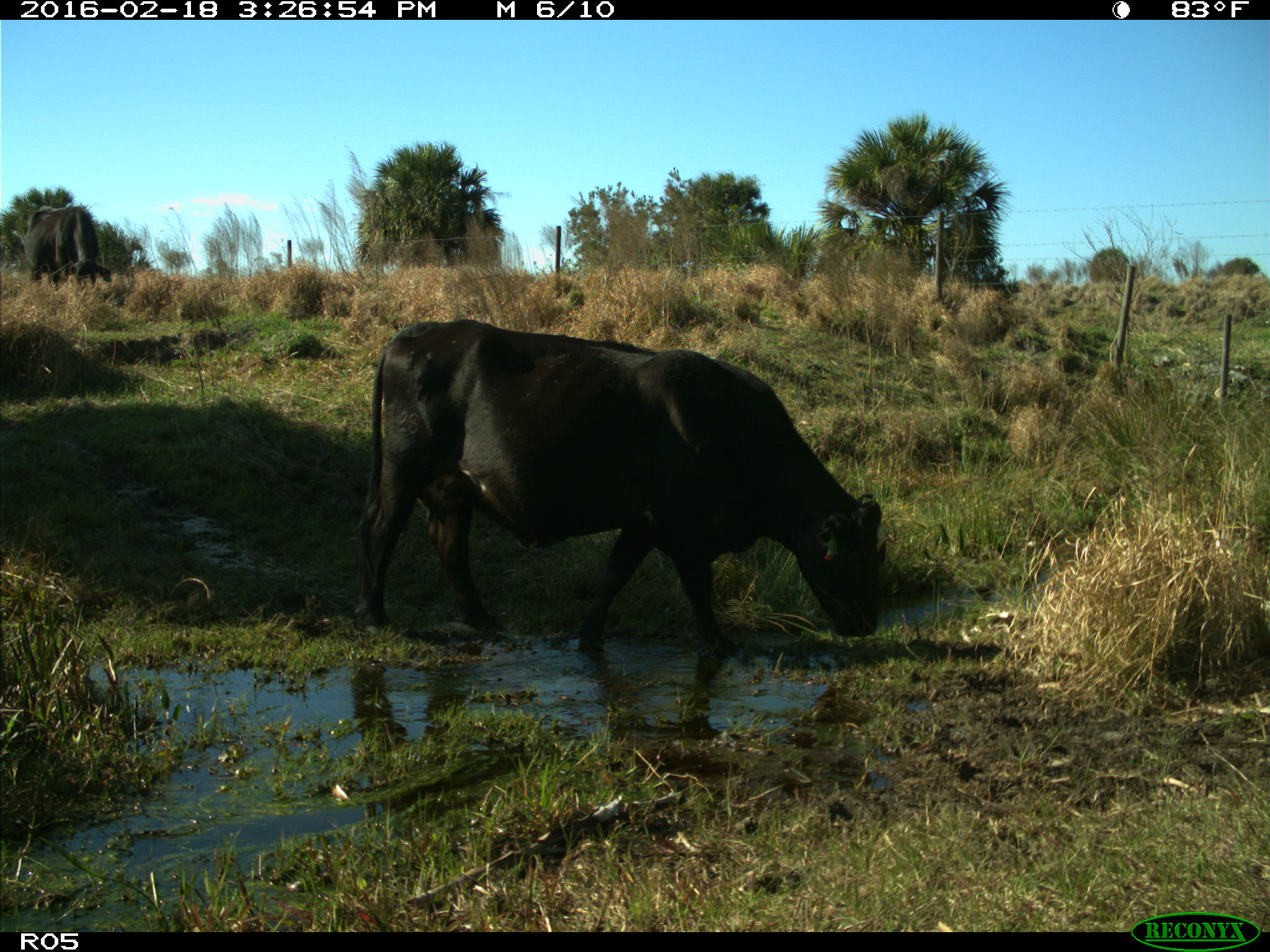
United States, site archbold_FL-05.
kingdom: Animalia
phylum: Chordata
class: Mammalia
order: Artiodactyla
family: Bovidae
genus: Bos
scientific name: Bos taurus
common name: domestic cow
Bos taurus (domestic cow).